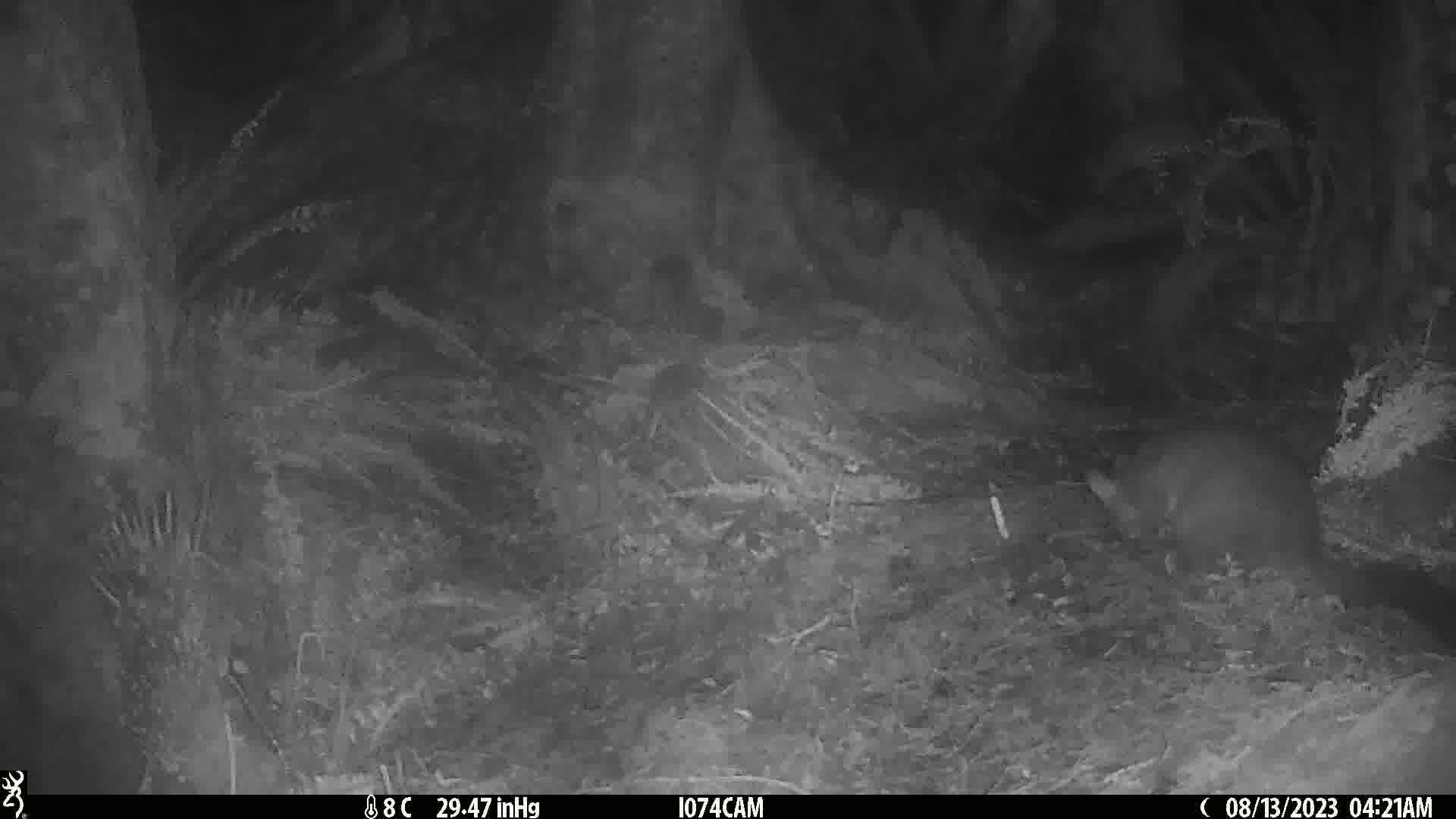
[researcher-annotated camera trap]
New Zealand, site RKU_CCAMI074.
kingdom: Animalia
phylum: Chordata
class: Mammalia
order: Diprotodontia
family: Phalangeridae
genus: Trichosurus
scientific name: Trichosurus vulpecula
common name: common brushtail possum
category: possum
Possum (common brushtail possum) (Trichosurus vulpecula).